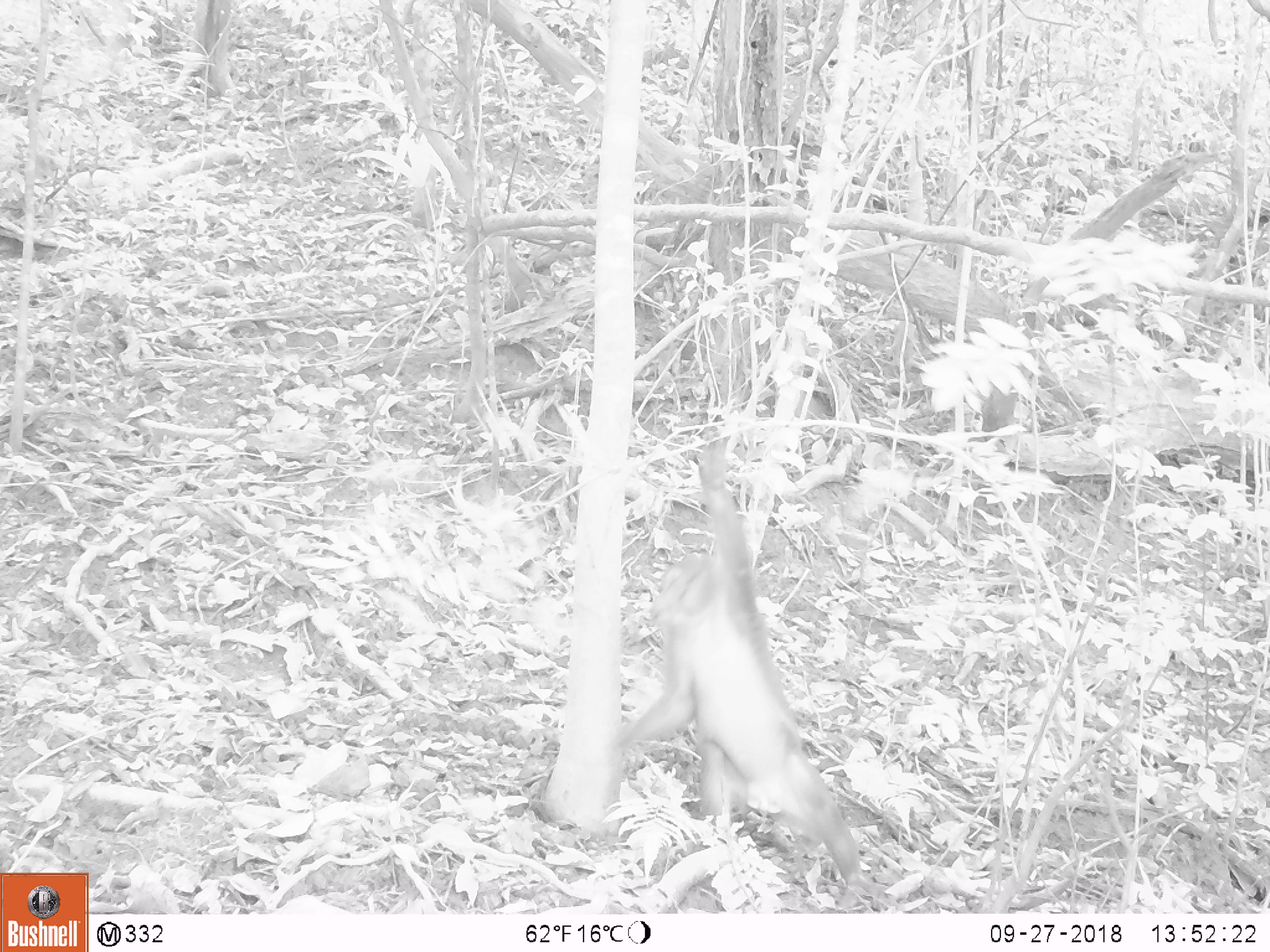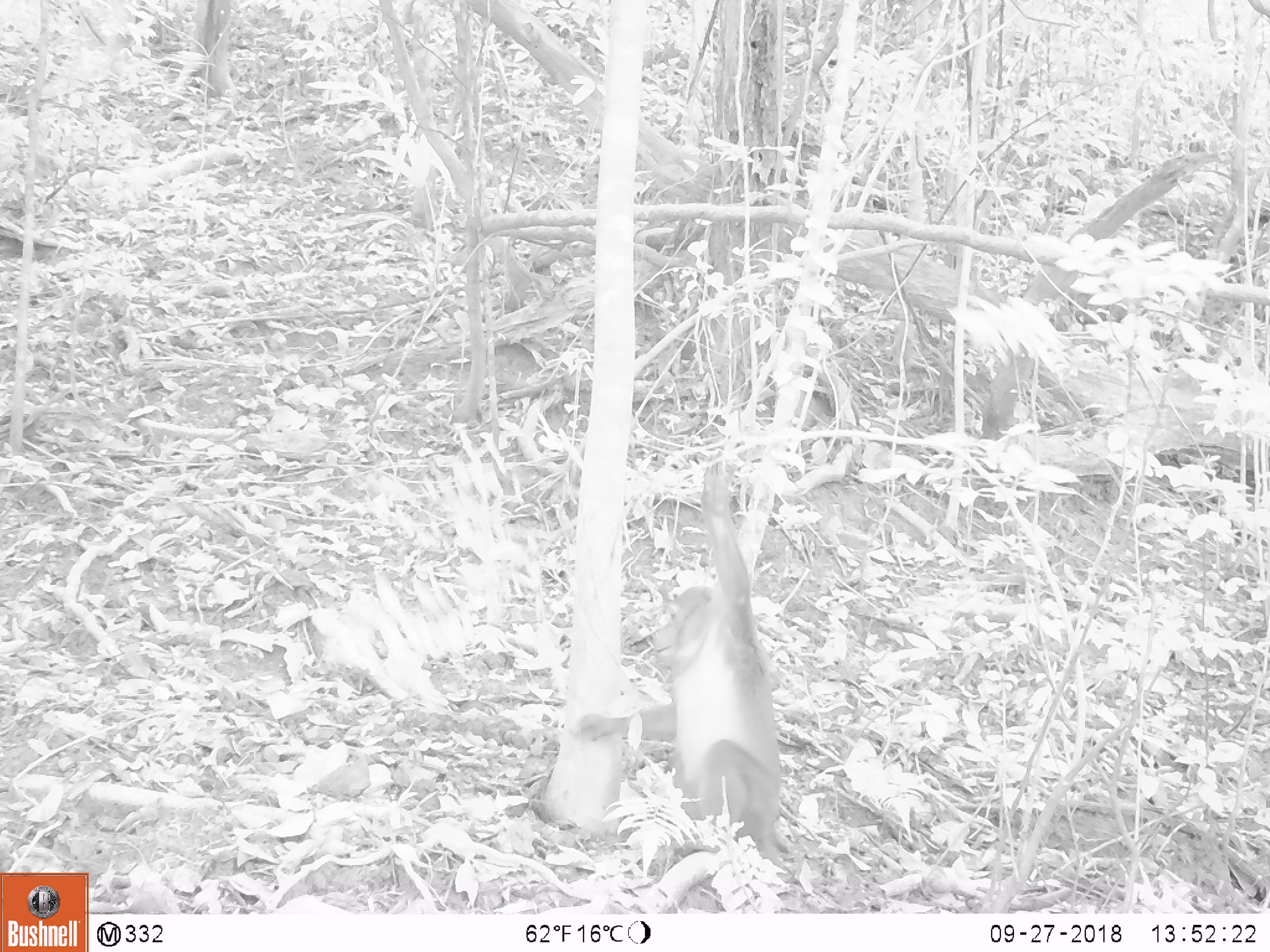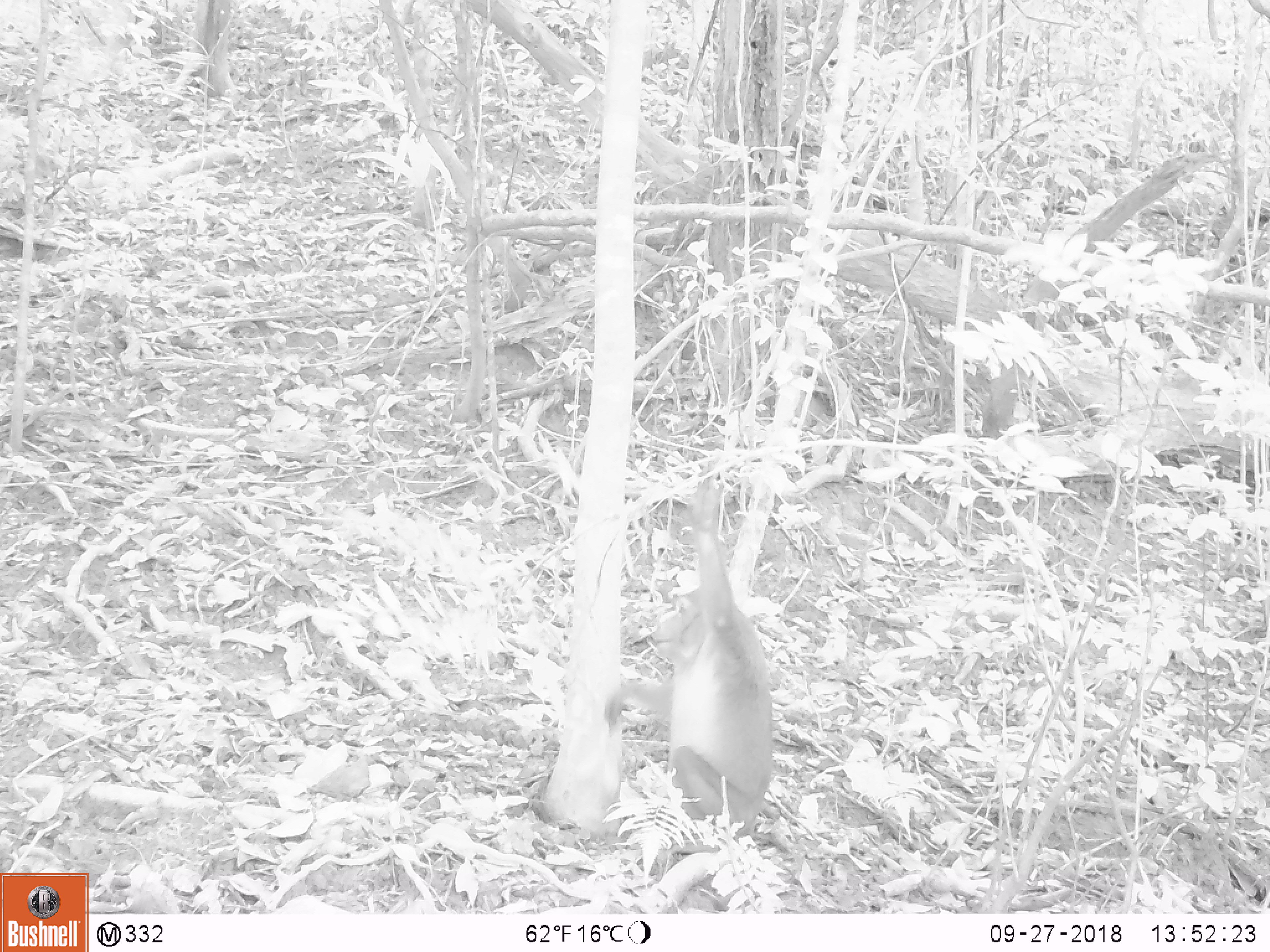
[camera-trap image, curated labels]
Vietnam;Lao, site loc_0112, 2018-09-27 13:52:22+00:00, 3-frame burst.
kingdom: Animalia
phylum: Chordata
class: Mammalia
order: Primates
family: Cercopithecidae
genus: Macaca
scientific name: Macaca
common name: macaques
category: assam or rhesus macaque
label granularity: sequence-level